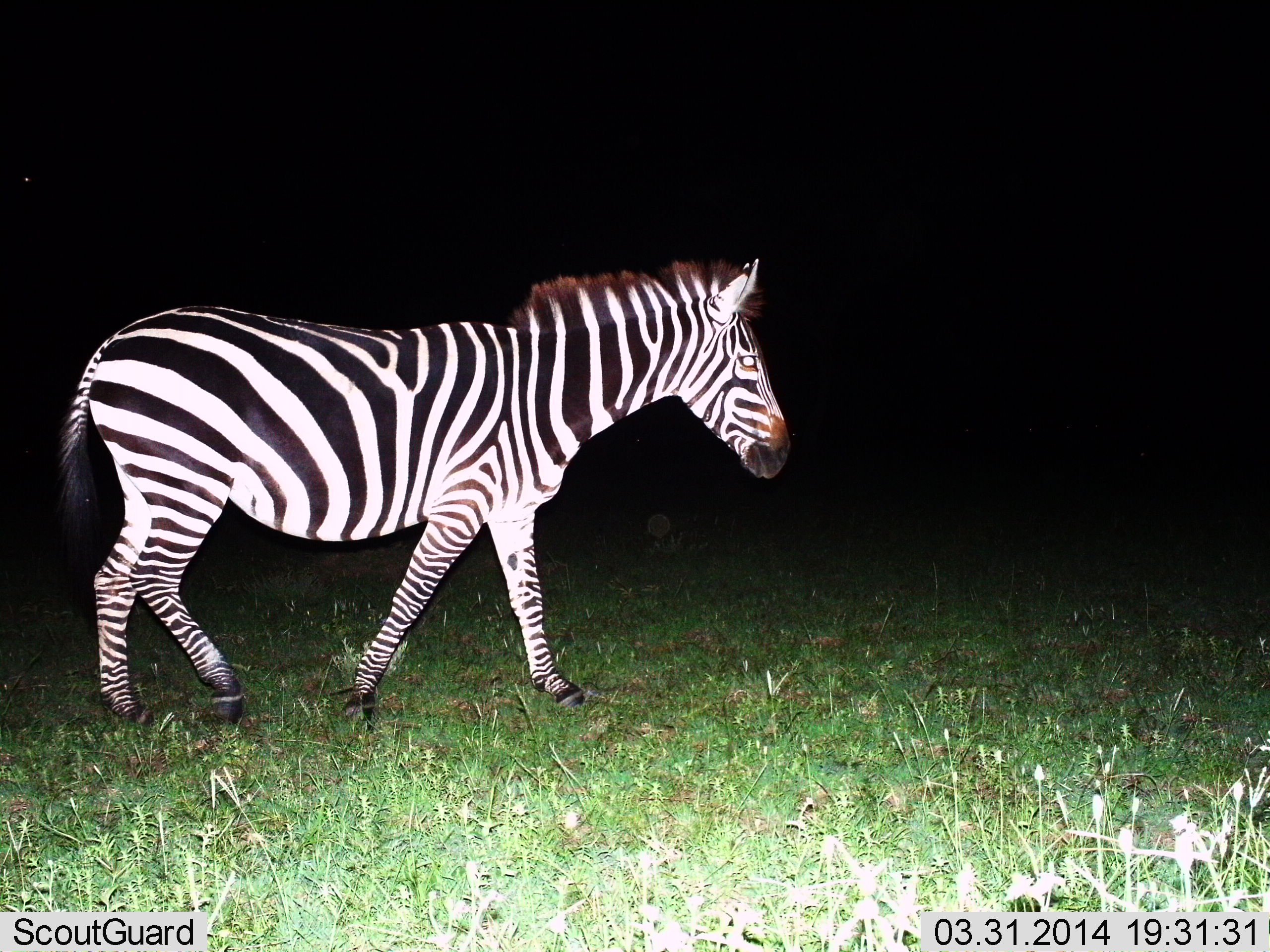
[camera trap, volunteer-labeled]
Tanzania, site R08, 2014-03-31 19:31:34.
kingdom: Animalia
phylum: Chordata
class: Mammalia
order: Perissodactyla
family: Equidae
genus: Equus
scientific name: Equus quagga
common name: plains zebra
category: zebra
Zebra (plains zebra) (Equus quagga), count 1. Behavior (volunteer vote fractions): standing 20%, resting 0%, moving 90%, interacting 0%. Young present (vote fraction): 0%. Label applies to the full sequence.